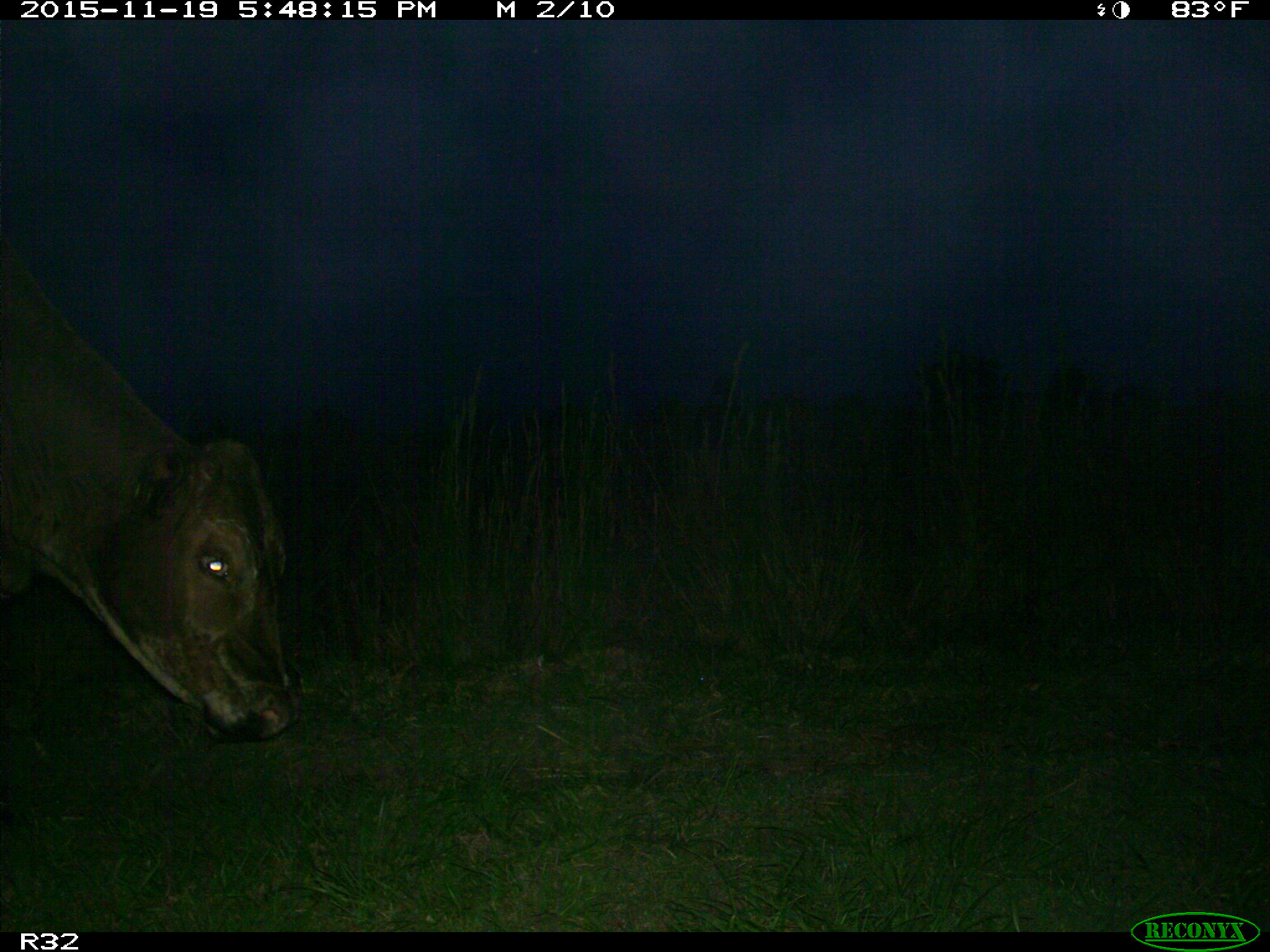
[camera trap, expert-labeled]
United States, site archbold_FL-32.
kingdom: Animalia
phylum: Chordata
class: Mammalia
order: Artiodactyla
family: Bovidae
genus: Bos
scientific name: Bos taurus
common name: domestic cow